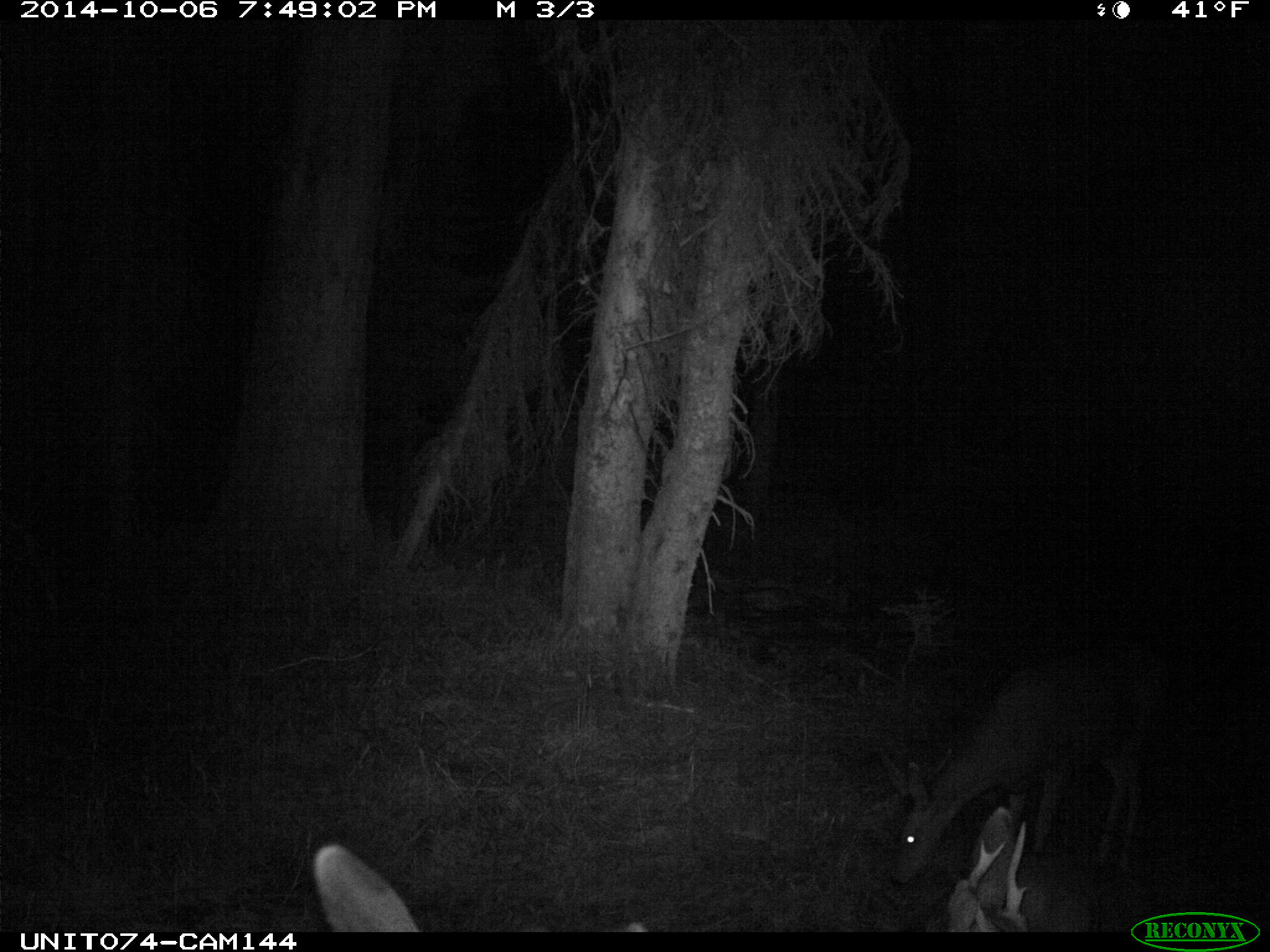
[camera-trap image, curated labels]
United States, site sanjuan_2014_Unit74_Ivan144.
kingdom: Animalia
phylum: Chordata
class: Mammalia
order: Artiodactyla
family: Cervidae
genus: Odocoileus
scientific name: Odocoileus hemionus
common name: mule deer